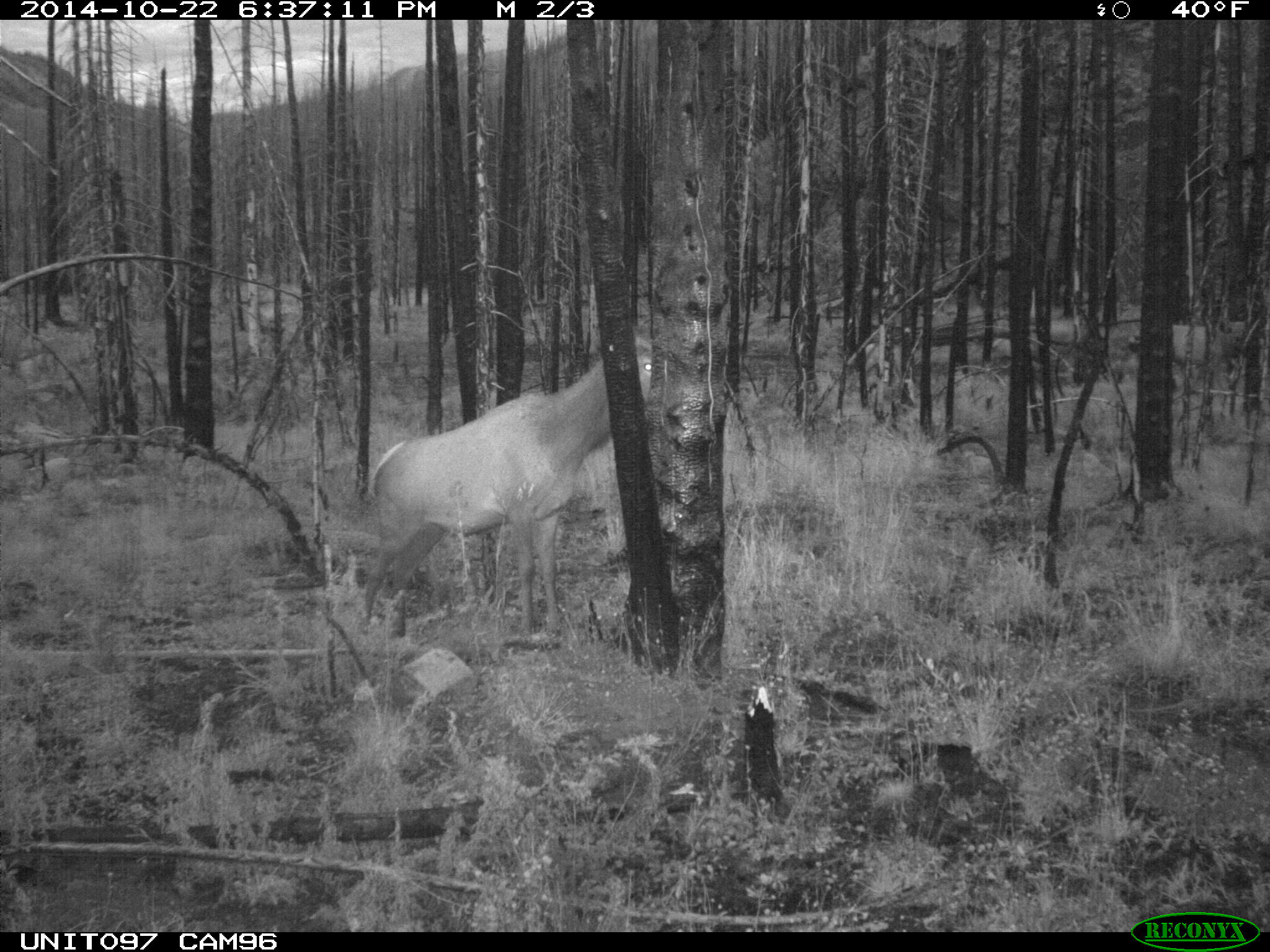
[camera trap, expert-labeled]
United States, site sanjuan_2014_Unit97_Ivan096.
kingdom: Animalia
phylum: Chordata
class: Mammalia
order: Artiodactyla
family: Cervidae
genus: Cervus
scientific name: Cervus elaphus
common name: red deer